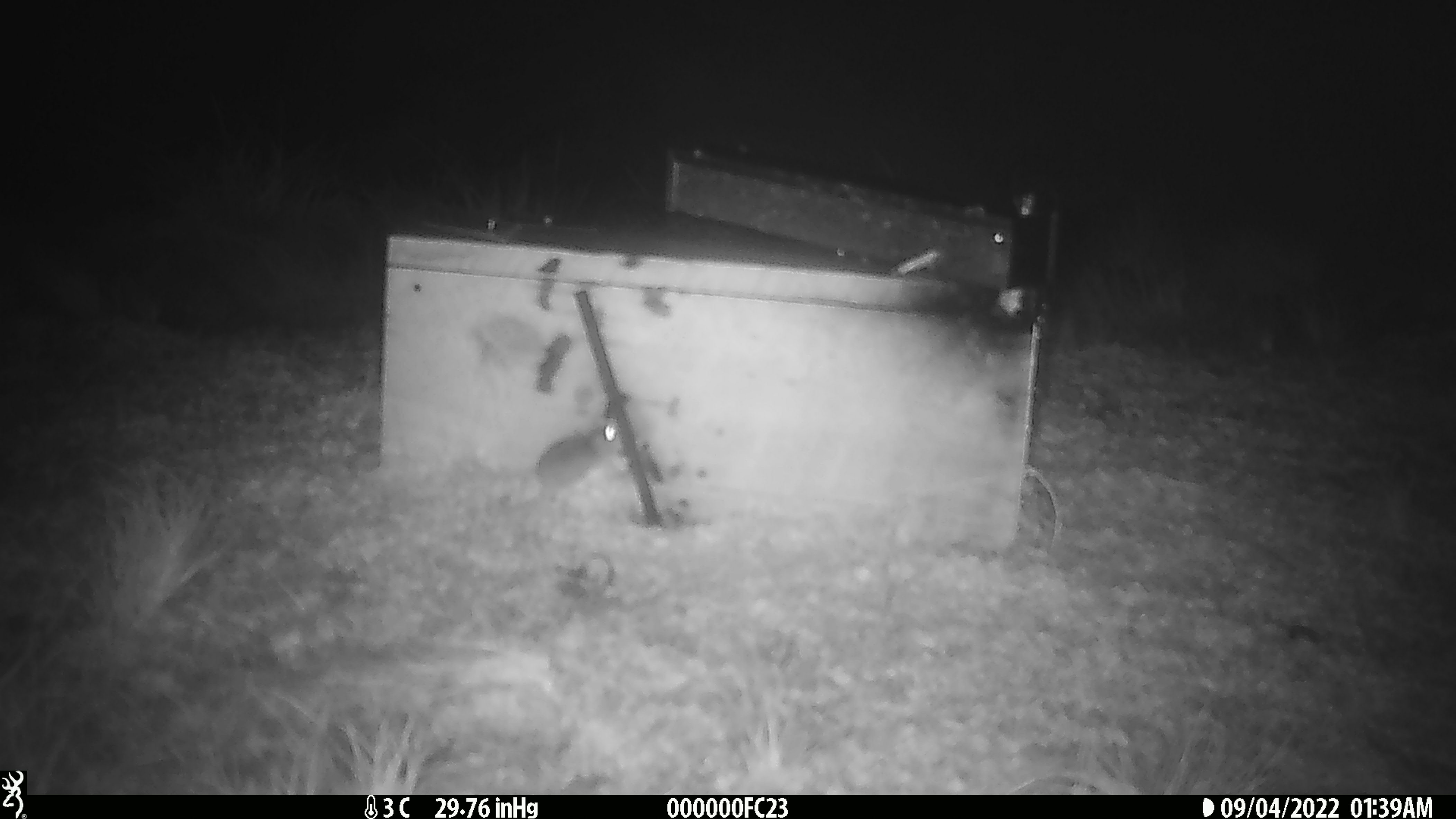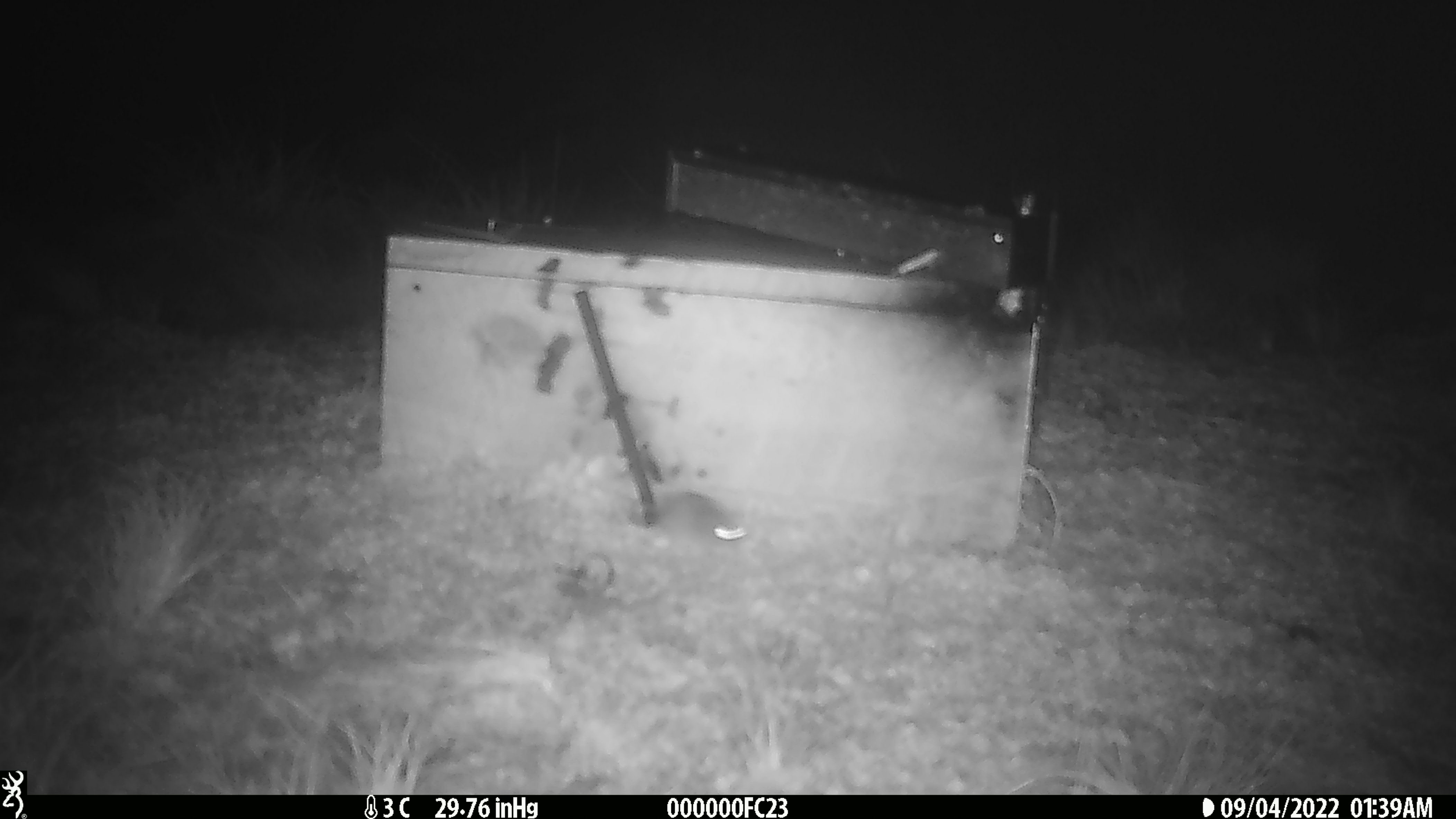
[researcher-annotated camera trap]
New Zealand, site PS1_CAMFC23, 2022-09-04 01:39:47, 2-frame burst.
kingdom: Animalia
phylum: Chordata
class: Mammalia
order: Rodentia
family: Muridae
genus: Mus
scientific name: Mus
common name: mouse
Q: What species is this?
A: Mouse (Mus).